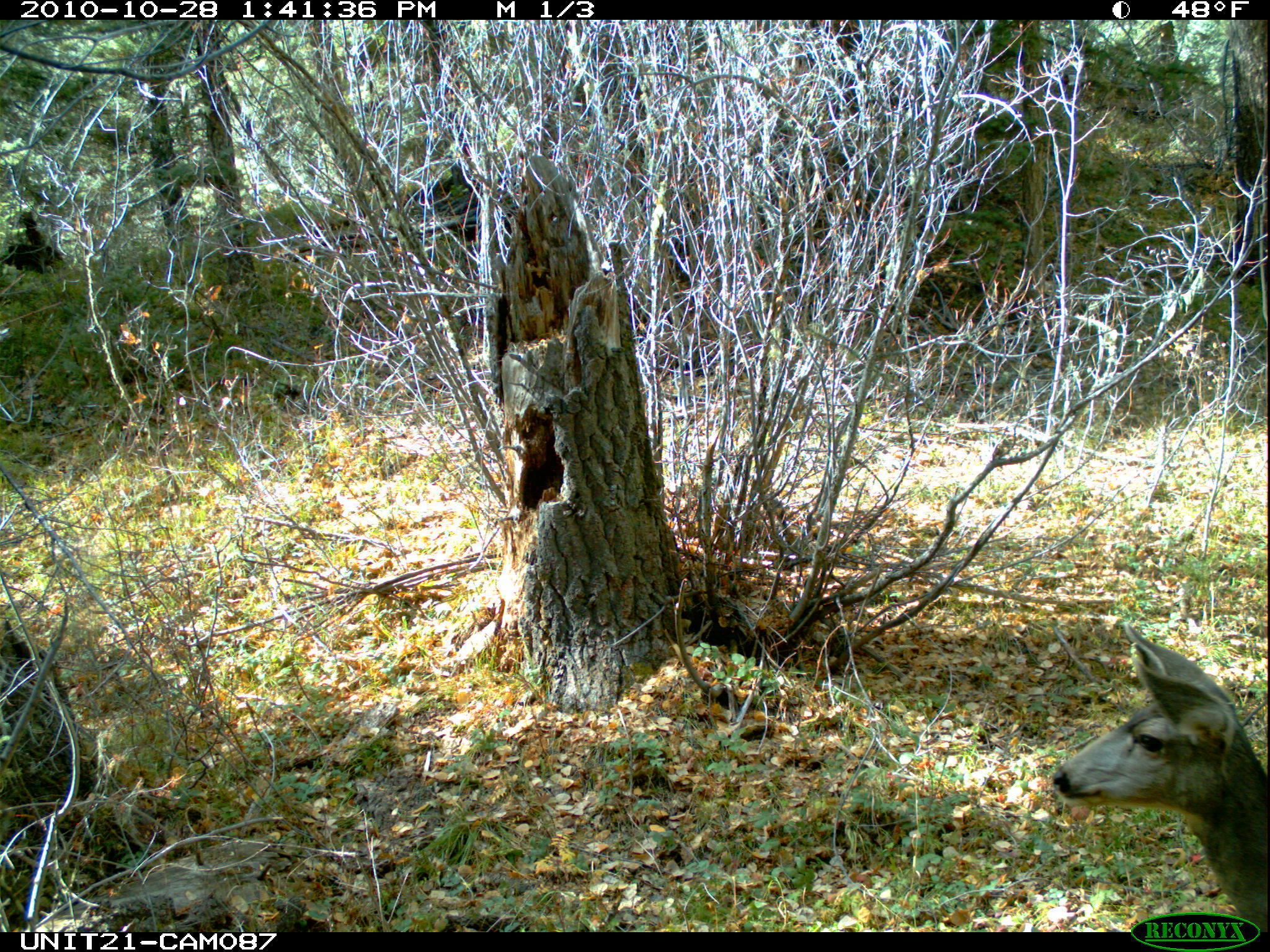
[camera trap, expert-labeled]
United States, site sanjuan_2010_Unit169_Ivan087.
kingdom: Animalia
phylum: Chordata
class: Mammalia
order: Artiodactyla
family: Cervidae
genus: Odocoileus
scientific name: Odocoileus hemionus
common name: mule deer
Odocoileus hemionus (mule deer).